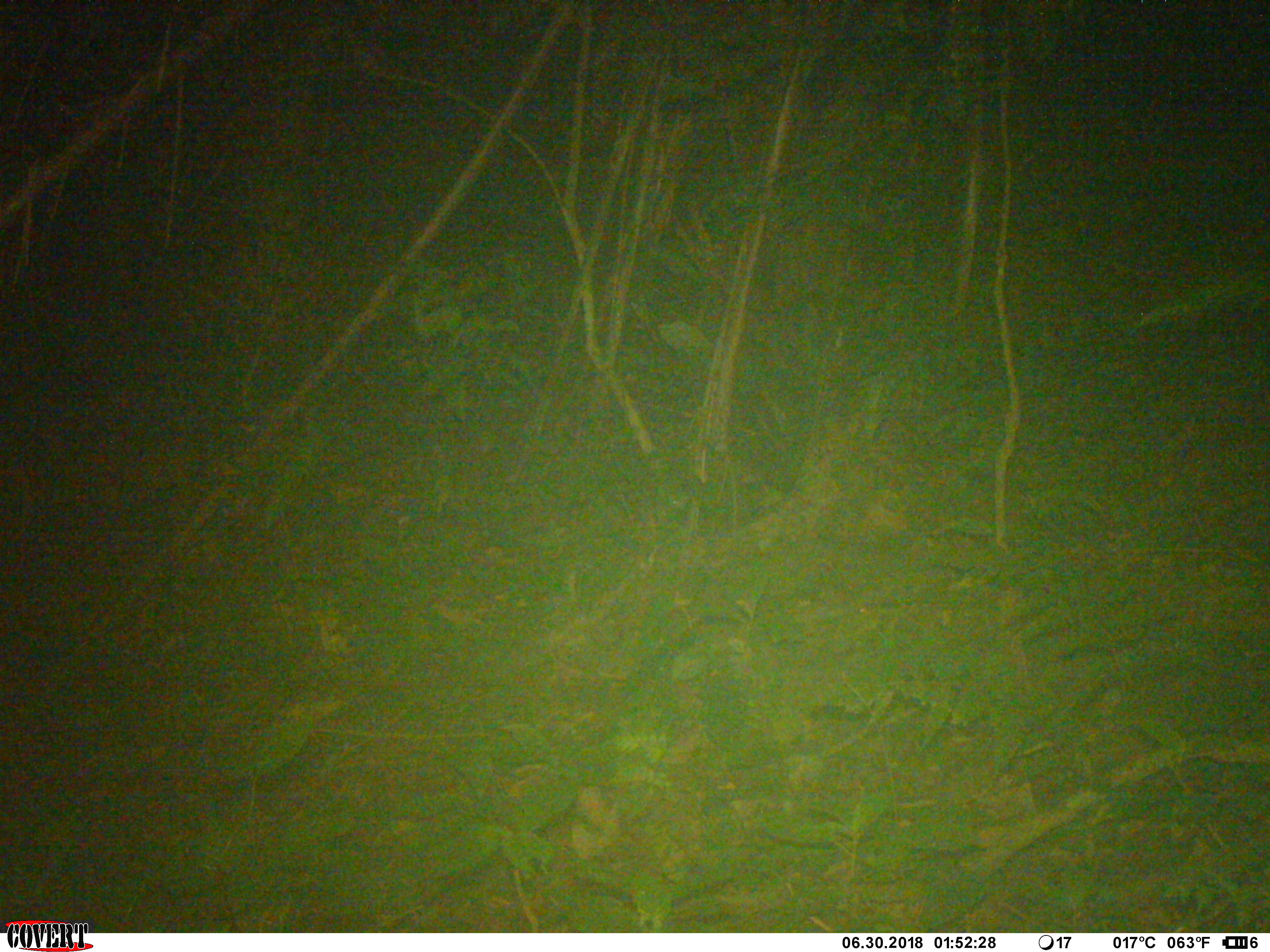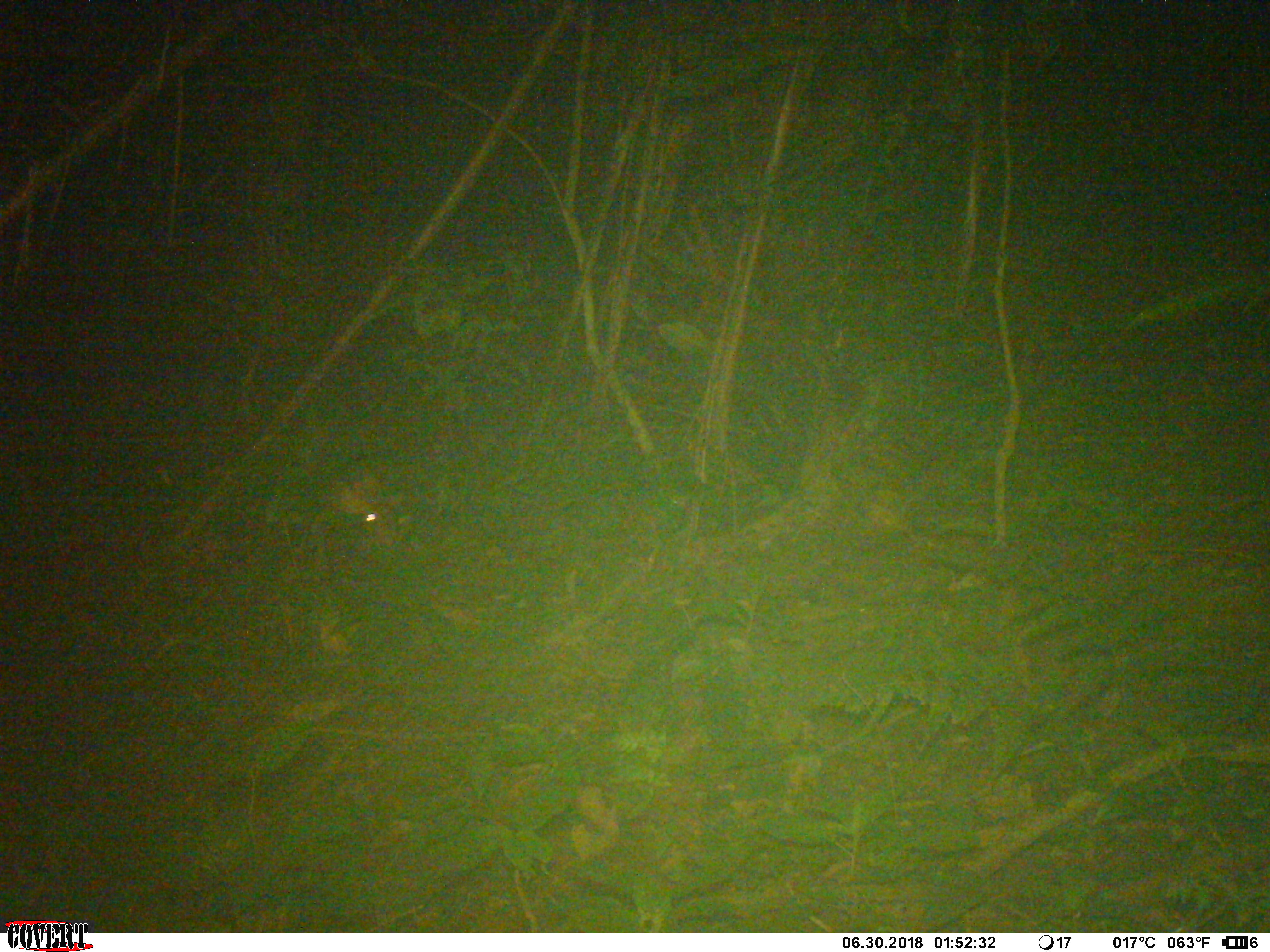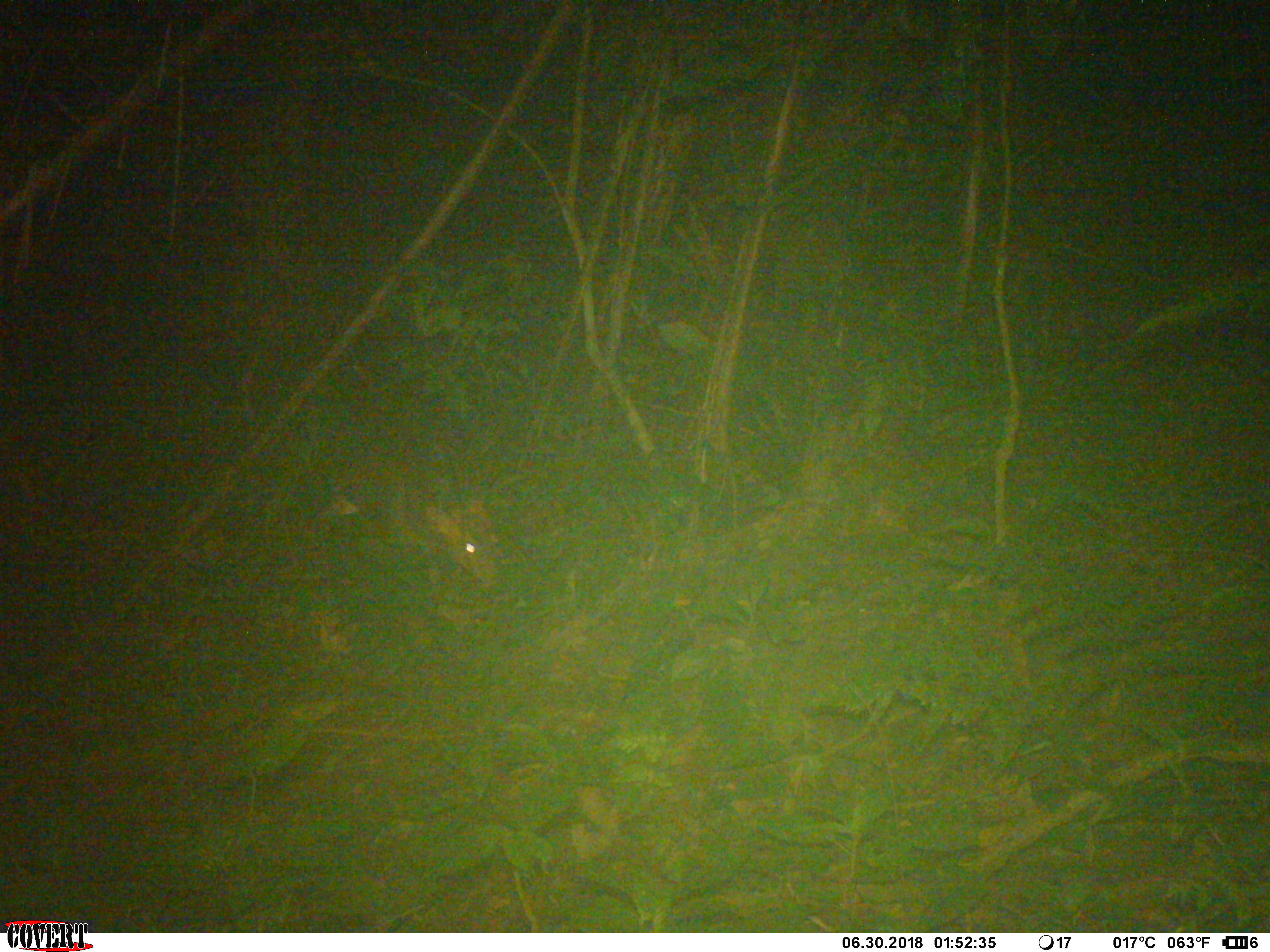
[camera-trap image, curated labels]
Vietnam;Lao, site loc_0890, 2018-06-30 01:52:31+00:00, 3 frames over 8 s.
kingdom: Animalia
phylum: Chordata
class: Mammalia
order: Artiodactyla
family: Cervidae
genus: Muntiacus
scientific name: Muntiacus rooseveltorum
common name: roosevelt's muntjac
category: roosevelts muntjac group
Roosevelts muntjac group (roosevelt's muntjac) (Muntiacus rooseveltorum). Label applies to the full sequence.